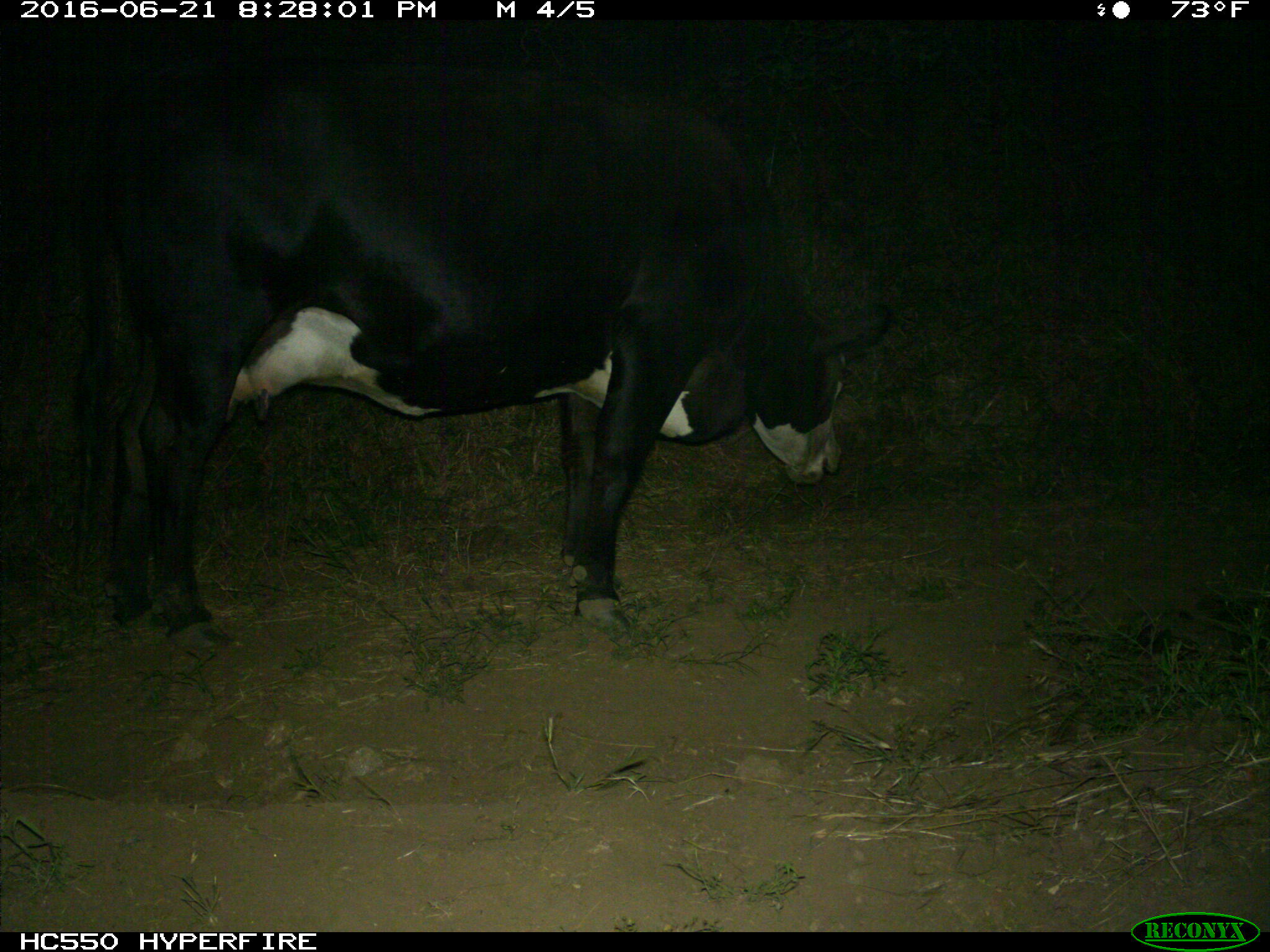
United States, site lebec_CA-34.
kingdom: Animalia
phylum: Chordata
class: Mammalia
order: Artiodactyla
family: Bovidae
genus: Bos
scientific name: Bos taurus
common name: domestic cow